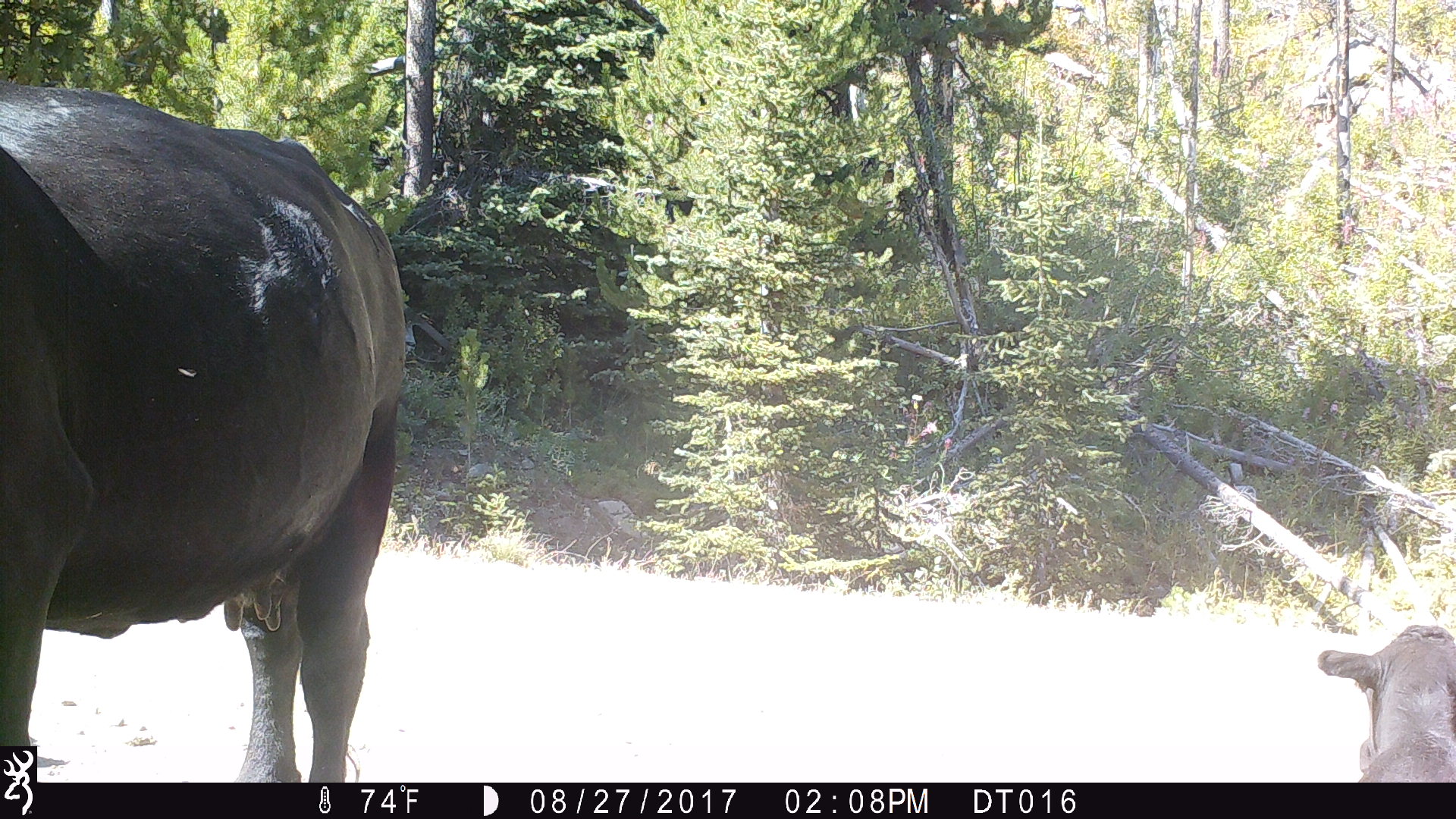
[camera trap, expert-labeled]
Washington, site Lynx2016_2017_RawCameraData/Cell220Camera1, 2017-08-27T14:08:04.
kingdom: Animalia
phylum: Chordata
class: Mammalia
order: Artiodactyla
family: Bovidae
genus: Bos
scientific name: Bos taurus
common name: domestic cattle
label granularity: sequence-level